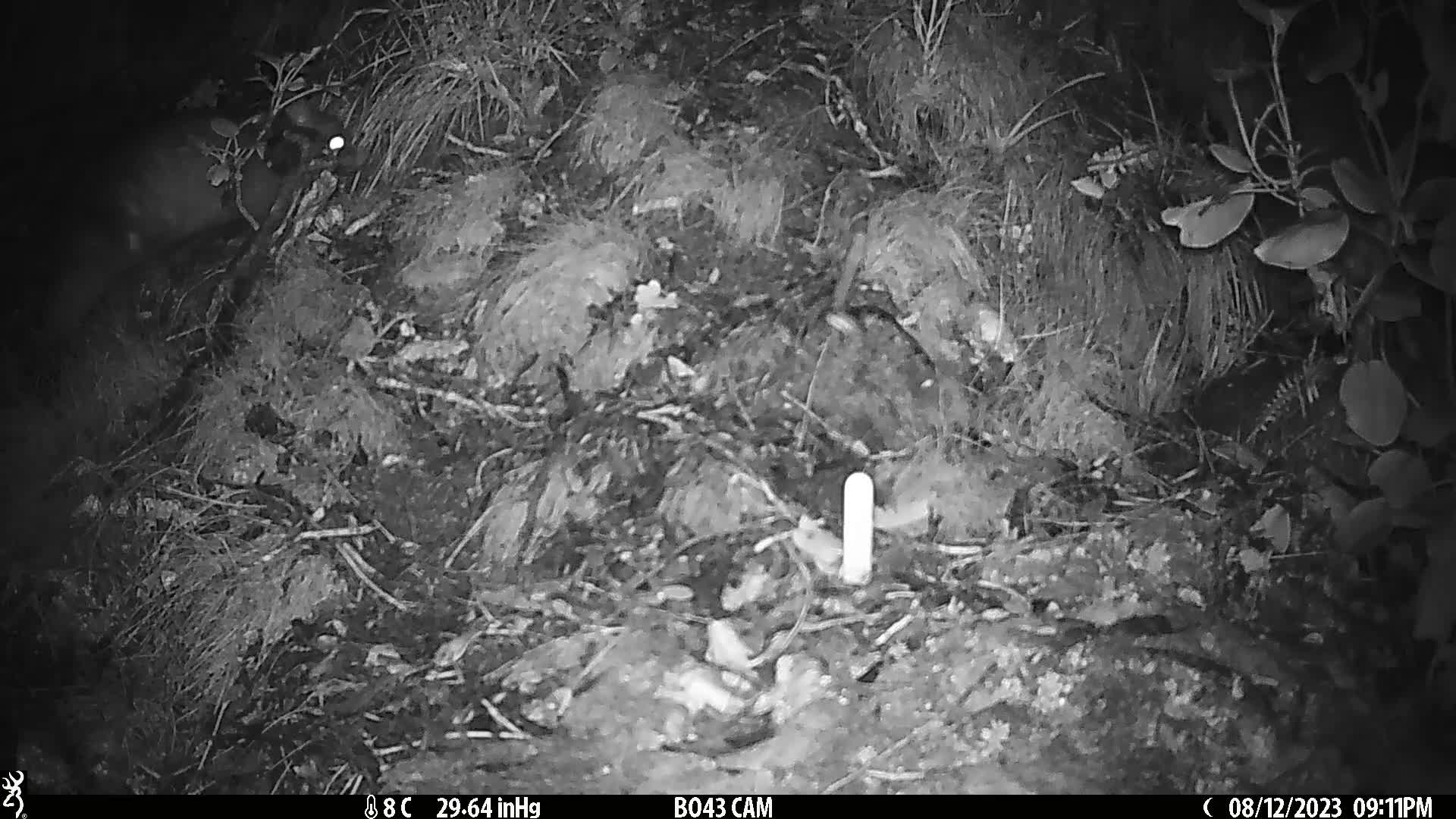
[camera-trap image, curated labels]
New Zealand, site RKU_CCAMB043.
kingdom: Animalia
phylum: Chordata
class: Mammalia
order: Diprotodontia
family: Phalangeridae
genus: Trichosurus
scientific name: Trichosurus vulpecula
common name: common brushtail possum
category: possum